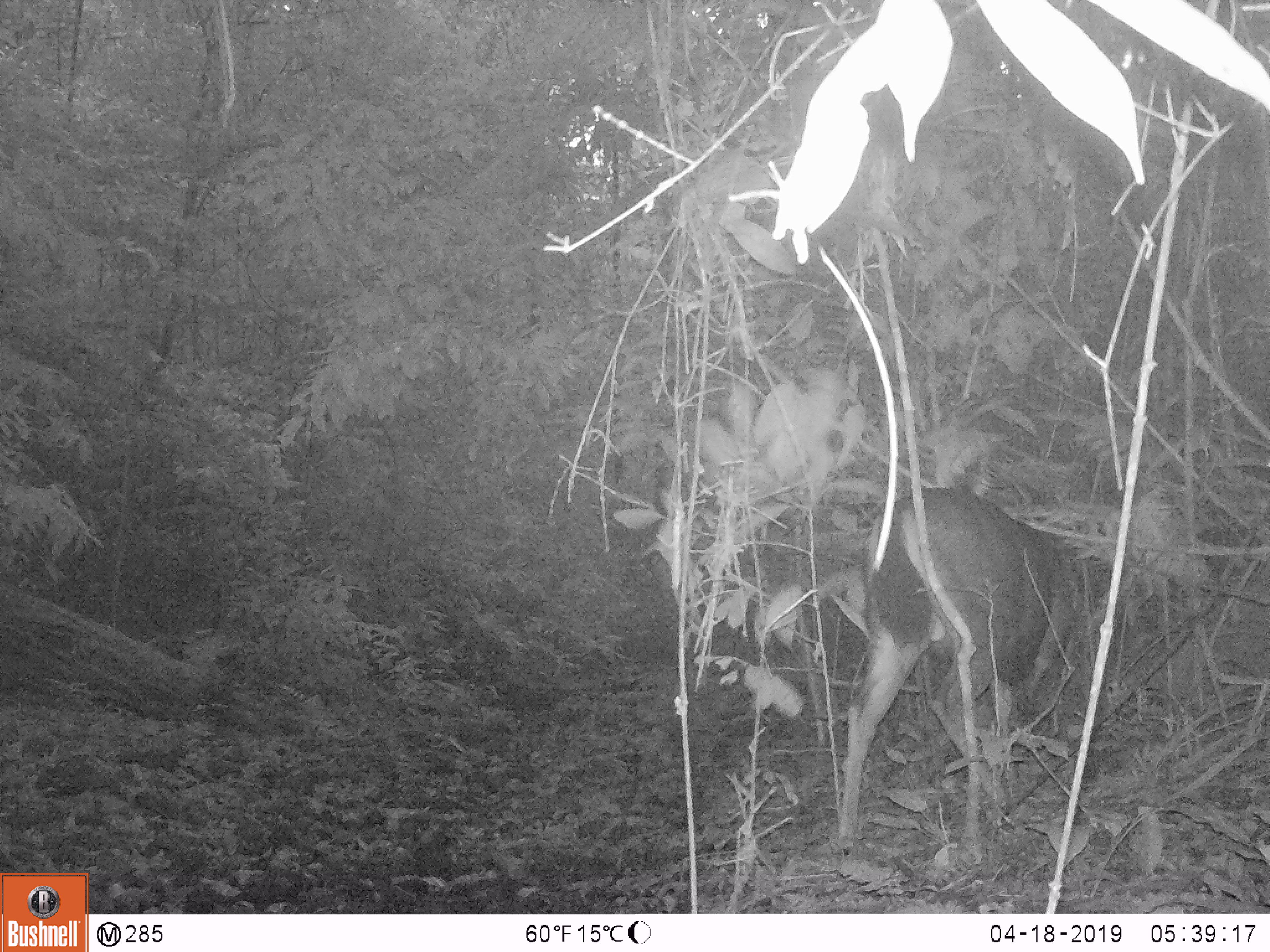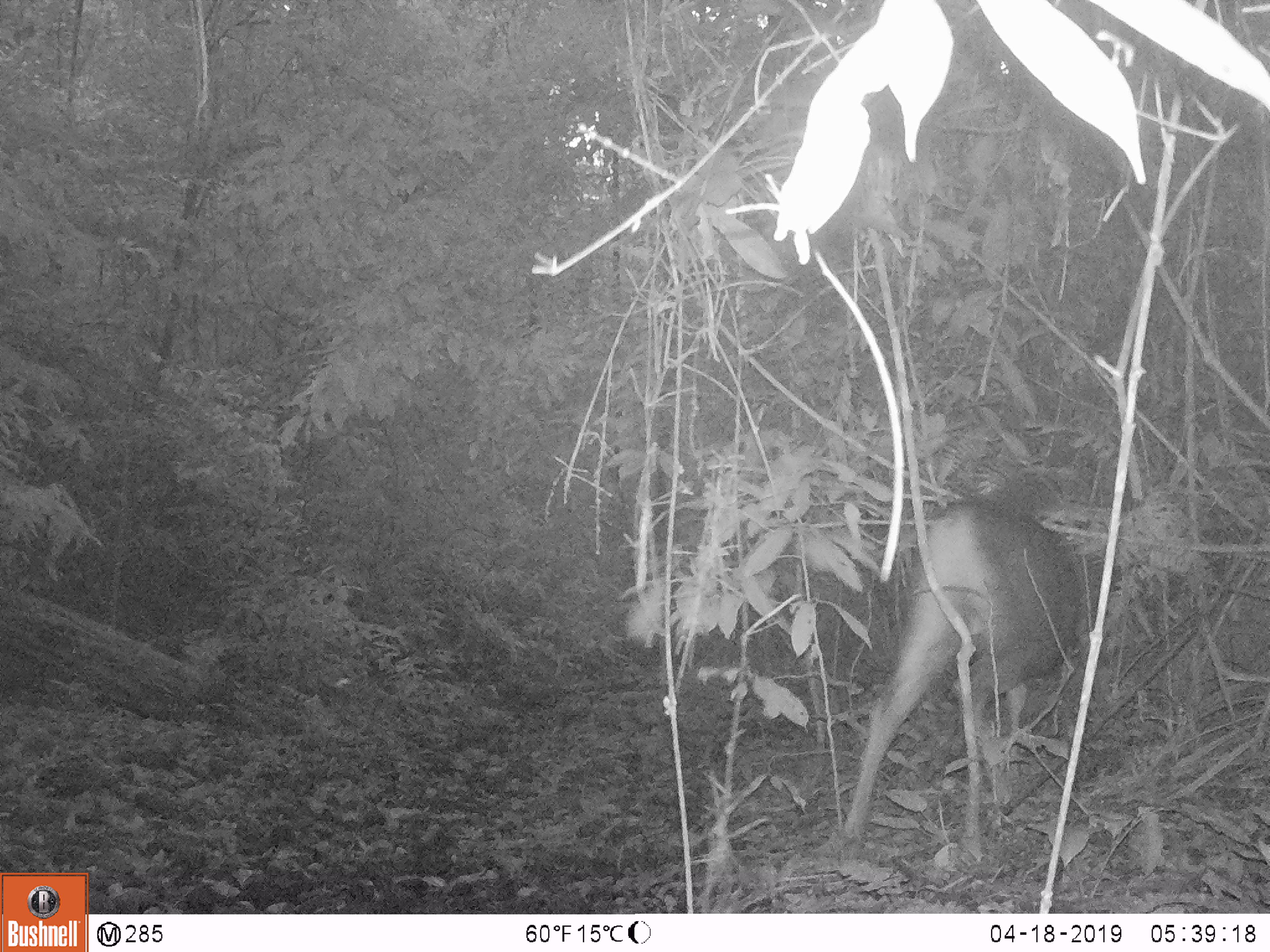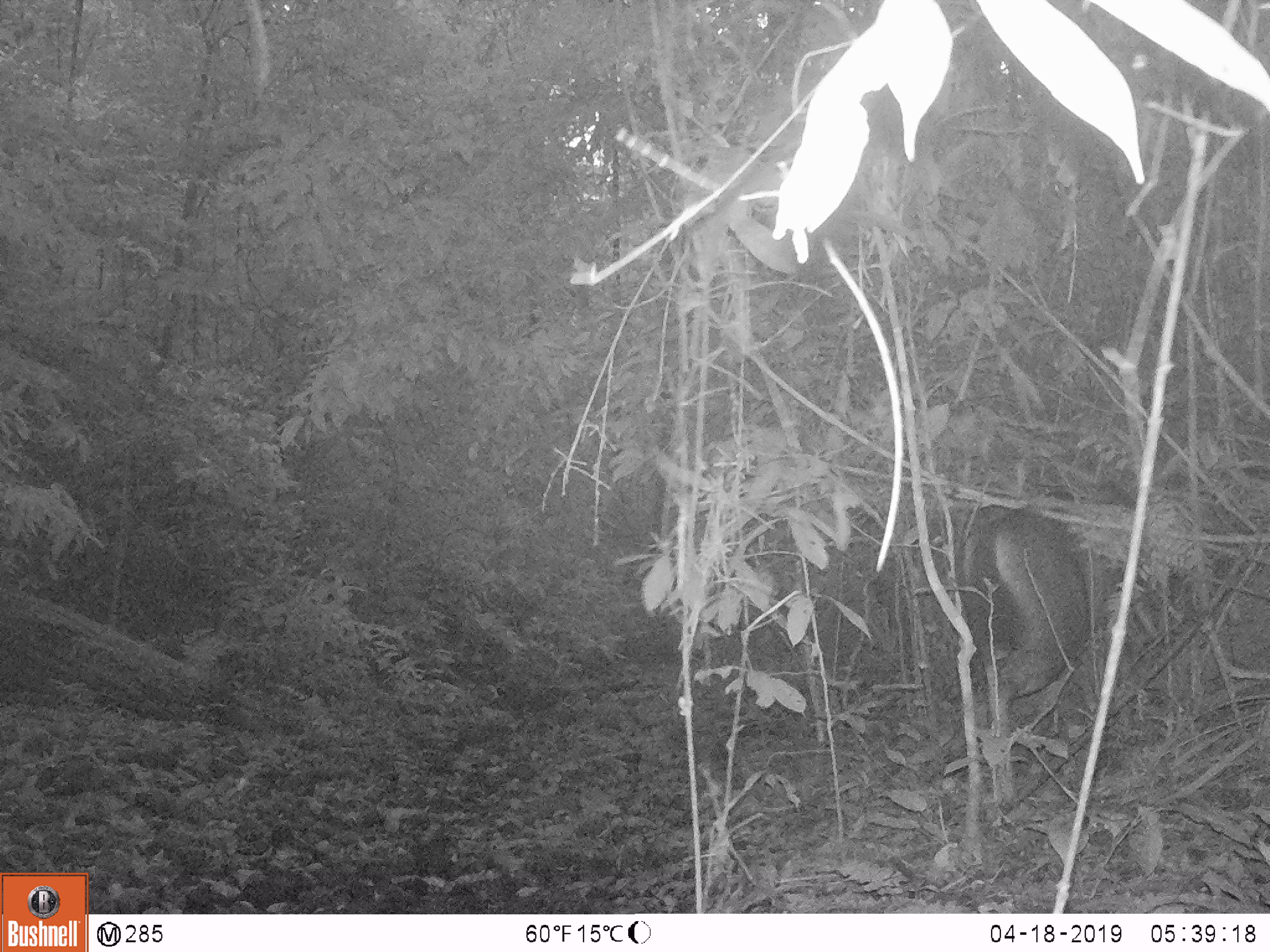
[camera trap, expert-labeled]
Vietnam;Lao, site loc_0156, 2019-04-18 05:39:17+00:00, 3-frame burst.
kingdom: Animalia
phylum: Chordata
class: Mammalia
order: Artiodactyla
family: Cervidae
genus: Rusa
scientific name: Rusa unicolor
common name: sambar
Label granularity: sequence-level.